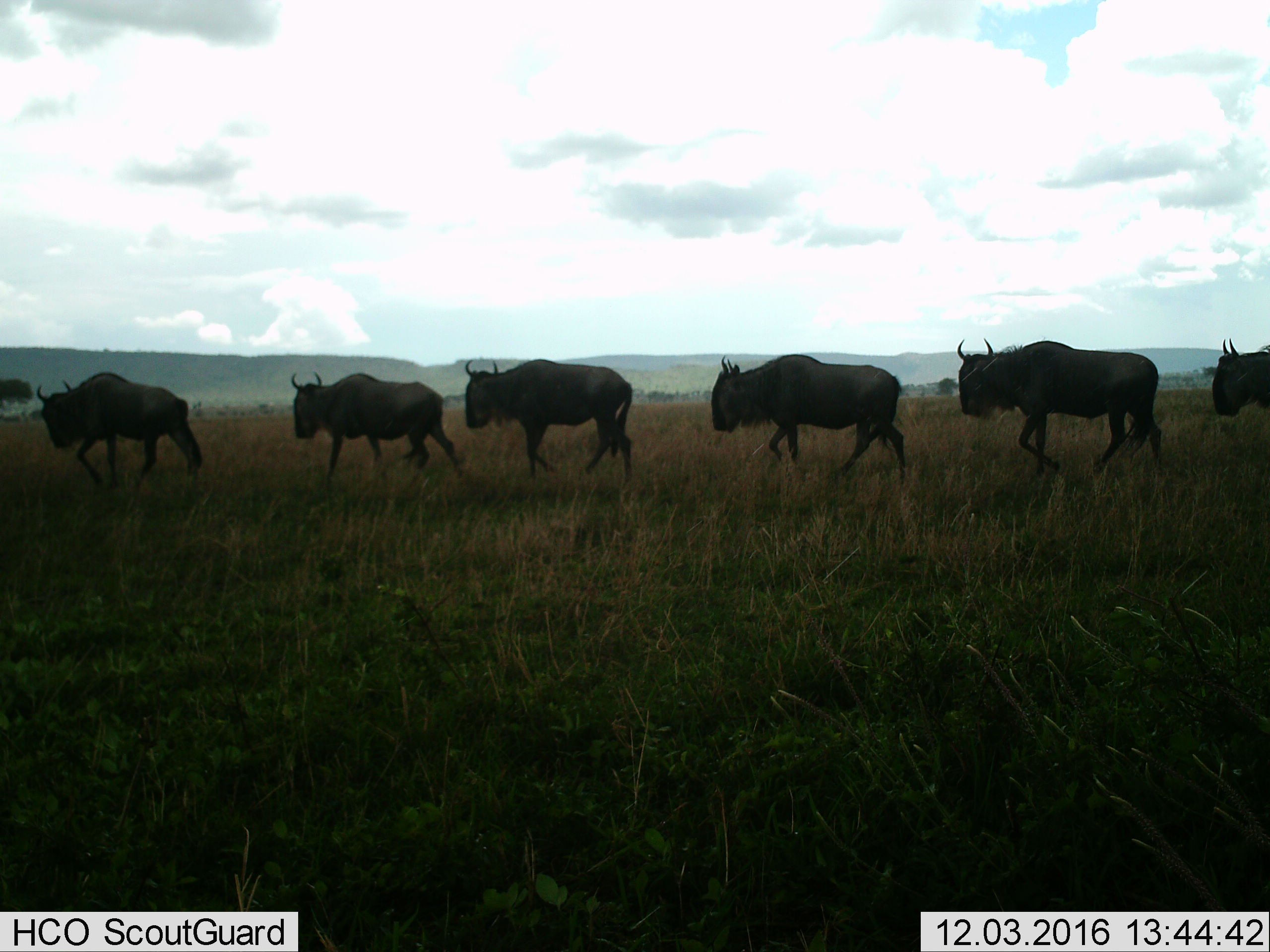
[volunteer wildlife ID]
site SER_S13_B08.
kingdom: Animalia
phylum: Chordata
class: Mammalia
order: Artiodactyla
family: Bovidae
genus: Connochaetes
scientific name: Connochaetes taurinus taurinus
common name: blue wildebeest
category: wildebeestblue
Wildebeestblue (blue wildebeest) (Connochaetes taurinus taurinus), count 6. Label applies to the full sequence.